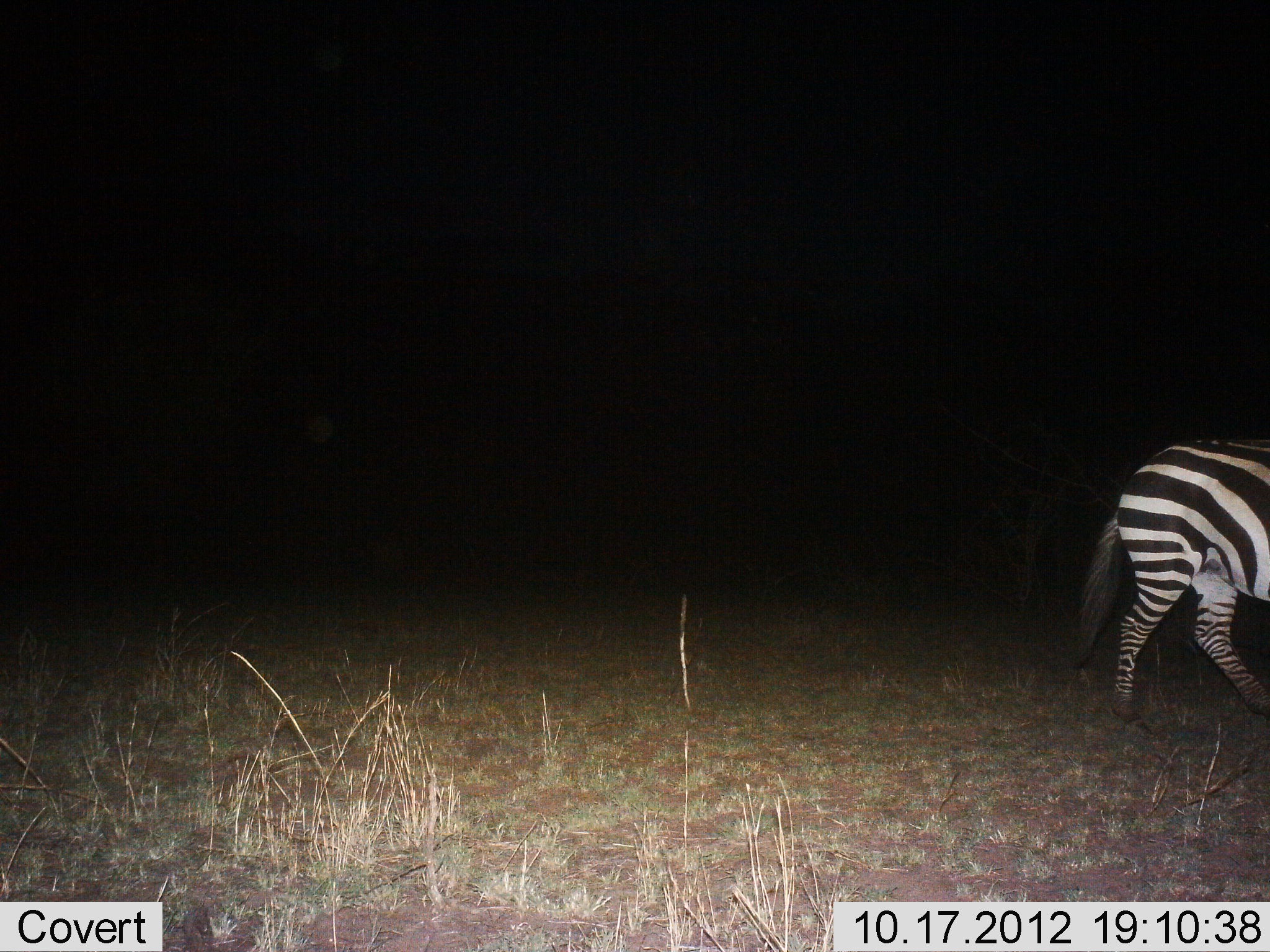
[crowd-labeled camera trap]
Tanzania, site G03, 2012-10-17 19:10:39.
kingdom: Animalia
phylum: Chordata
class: Mammalia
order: Perissodactyla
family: Equidae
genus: Equus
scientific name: Equus quagga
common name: plains zebra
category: zebra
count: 1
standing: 10%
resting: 0%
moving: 90%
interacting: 0%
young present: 0%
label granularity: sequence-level